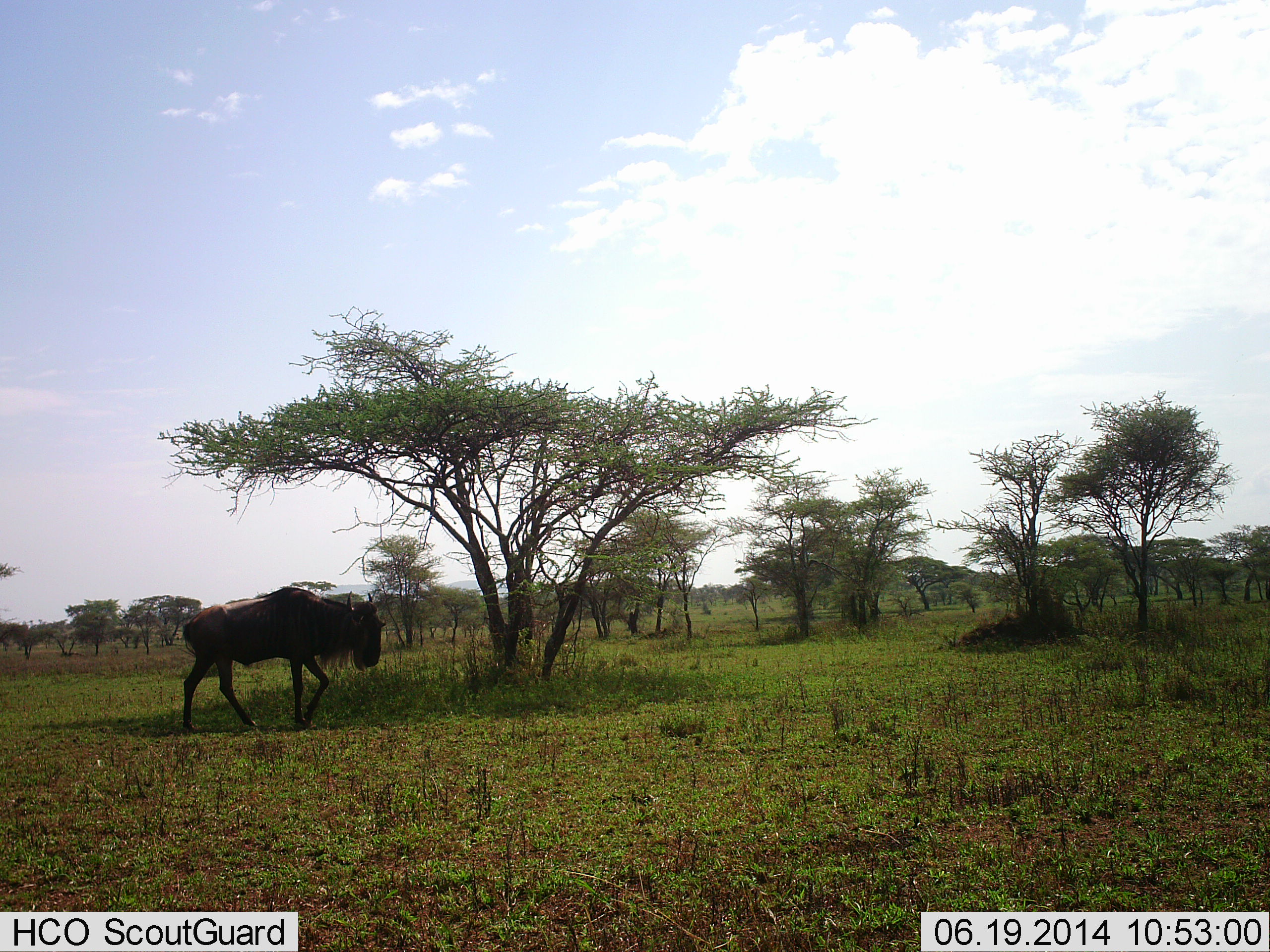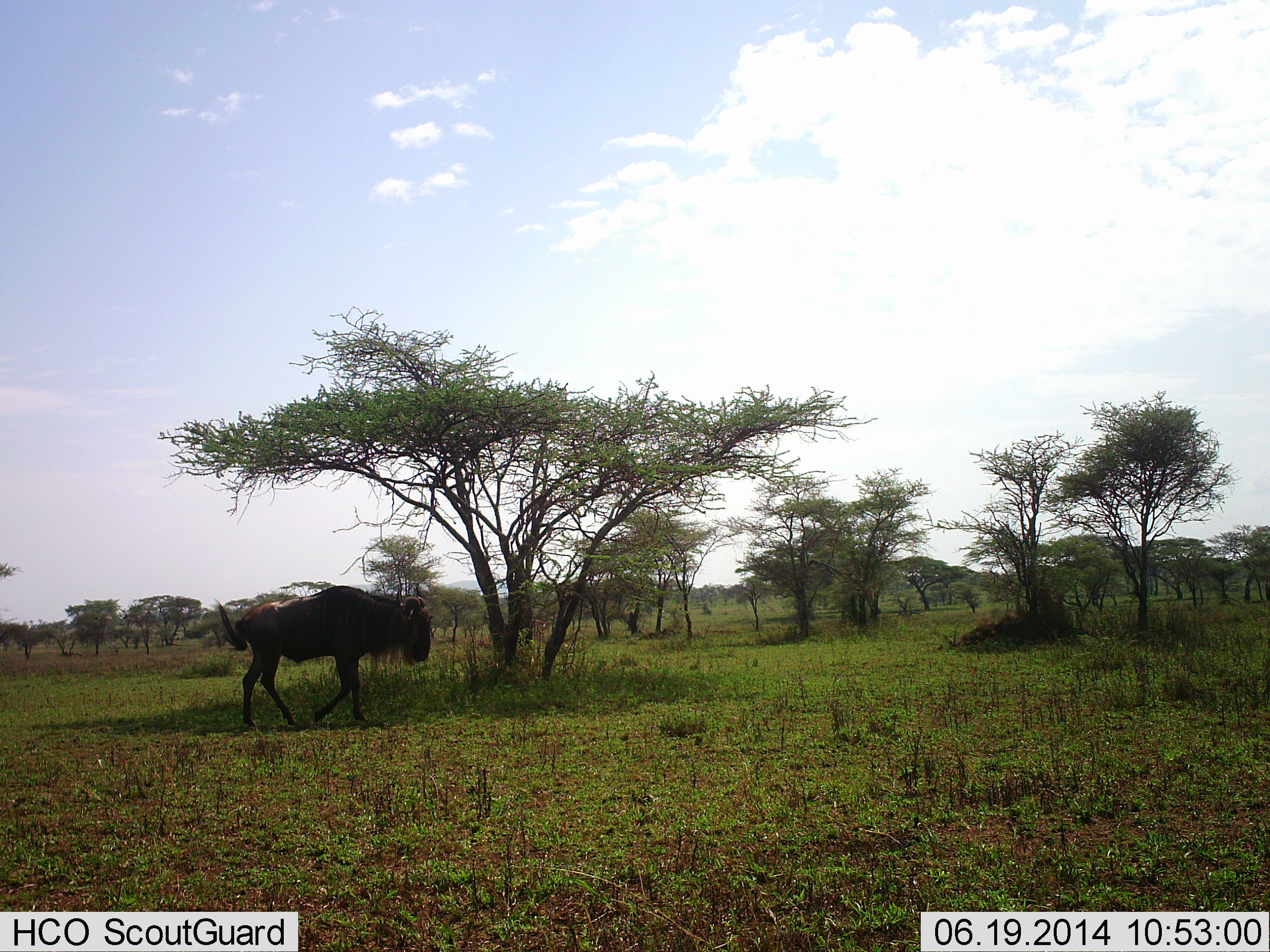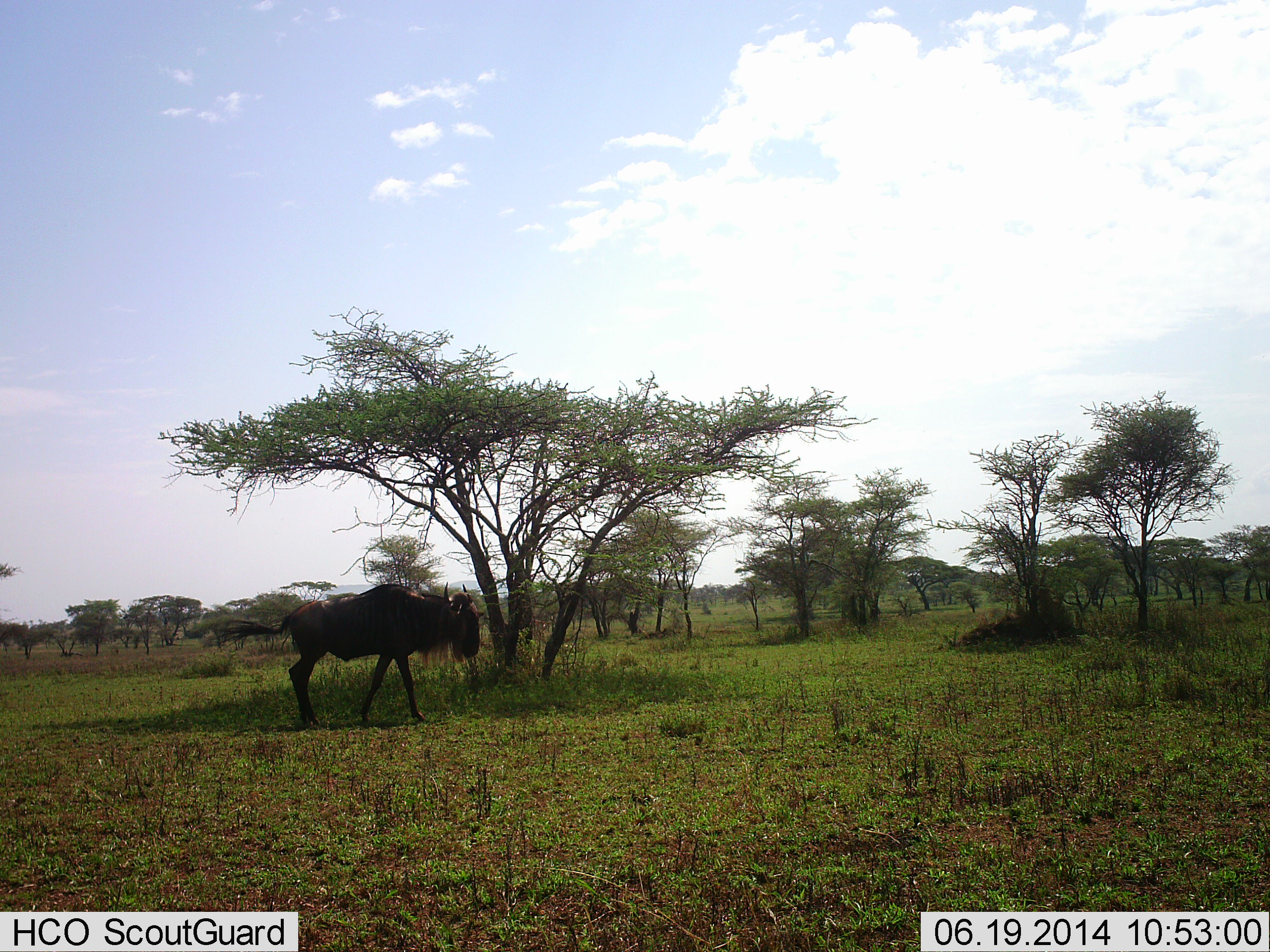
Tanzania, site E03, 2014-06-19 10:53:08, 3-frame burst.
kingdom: Animalia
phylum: Chordata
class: Mammalia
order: Artiodactyla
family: Bovidae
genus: Connochaetes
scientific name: Connochaetes taurinus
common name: blue wildebeest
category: wildebeest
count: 1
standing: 0%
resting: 0%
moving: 100%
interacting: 0%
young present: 0%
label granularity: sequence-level